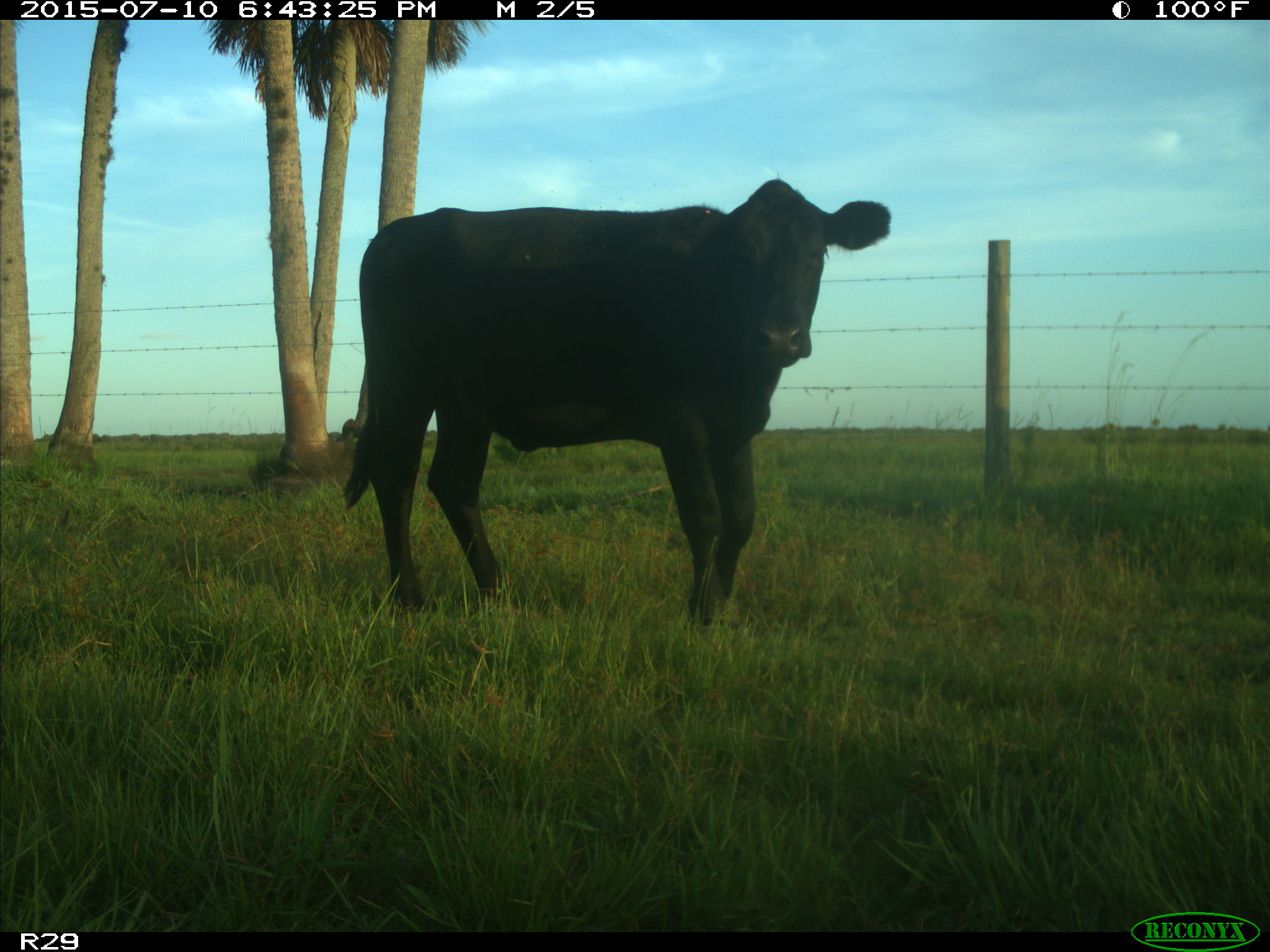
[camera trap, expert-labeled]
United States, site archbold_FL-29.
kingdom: Animalia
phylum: Chordata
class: Mammalia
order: Artiodactyla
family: Bovidae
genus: Bos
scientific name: Bos taurus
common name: domestic cow